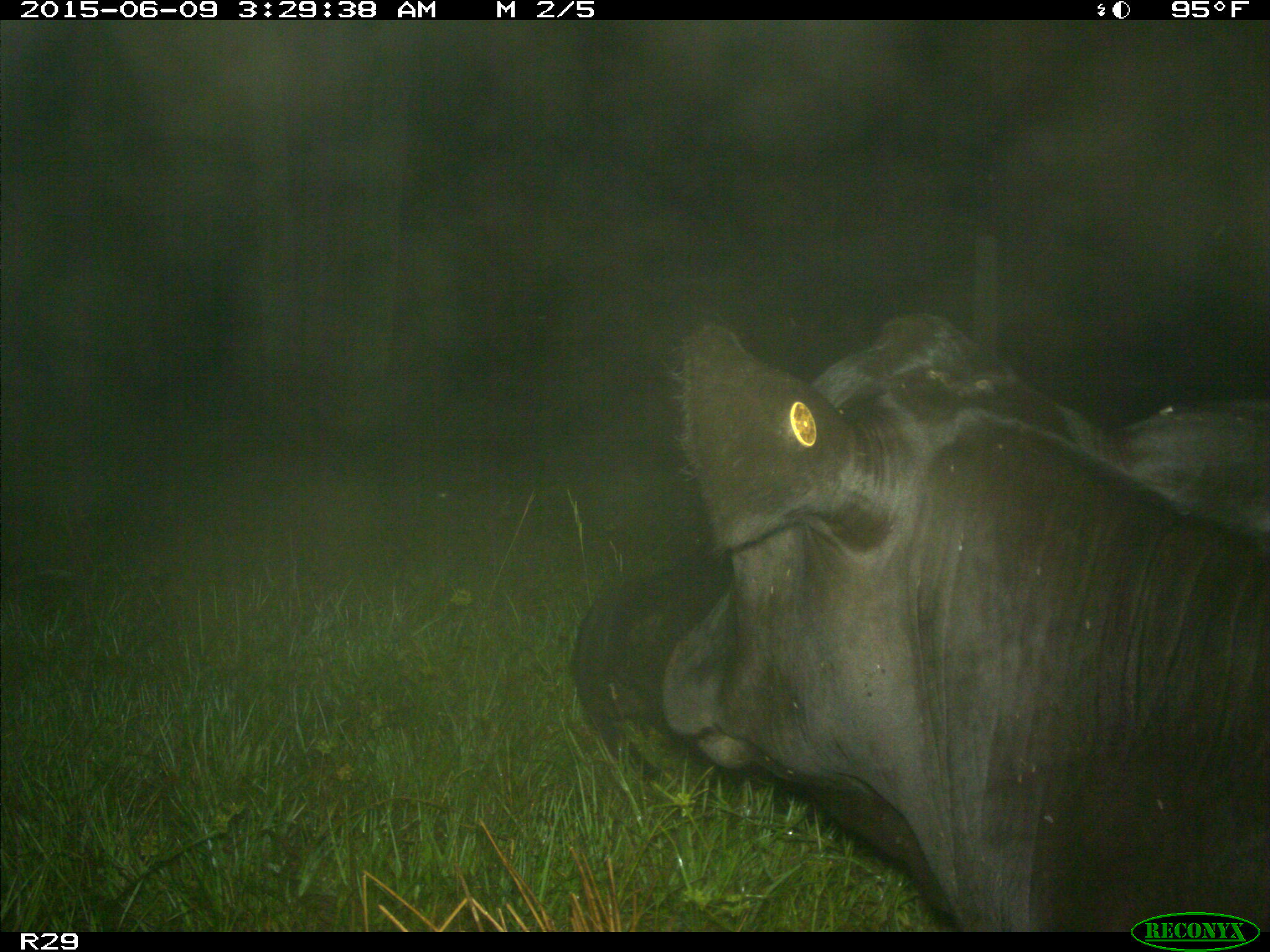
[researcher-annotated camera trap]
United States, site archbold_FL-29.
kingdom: Animalia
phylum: Chordata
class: Mammalia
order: Artiodactyla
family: Bovidae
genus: Bos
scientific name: Bos taurus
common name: domestic cow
Bos taurus (domestic cow).